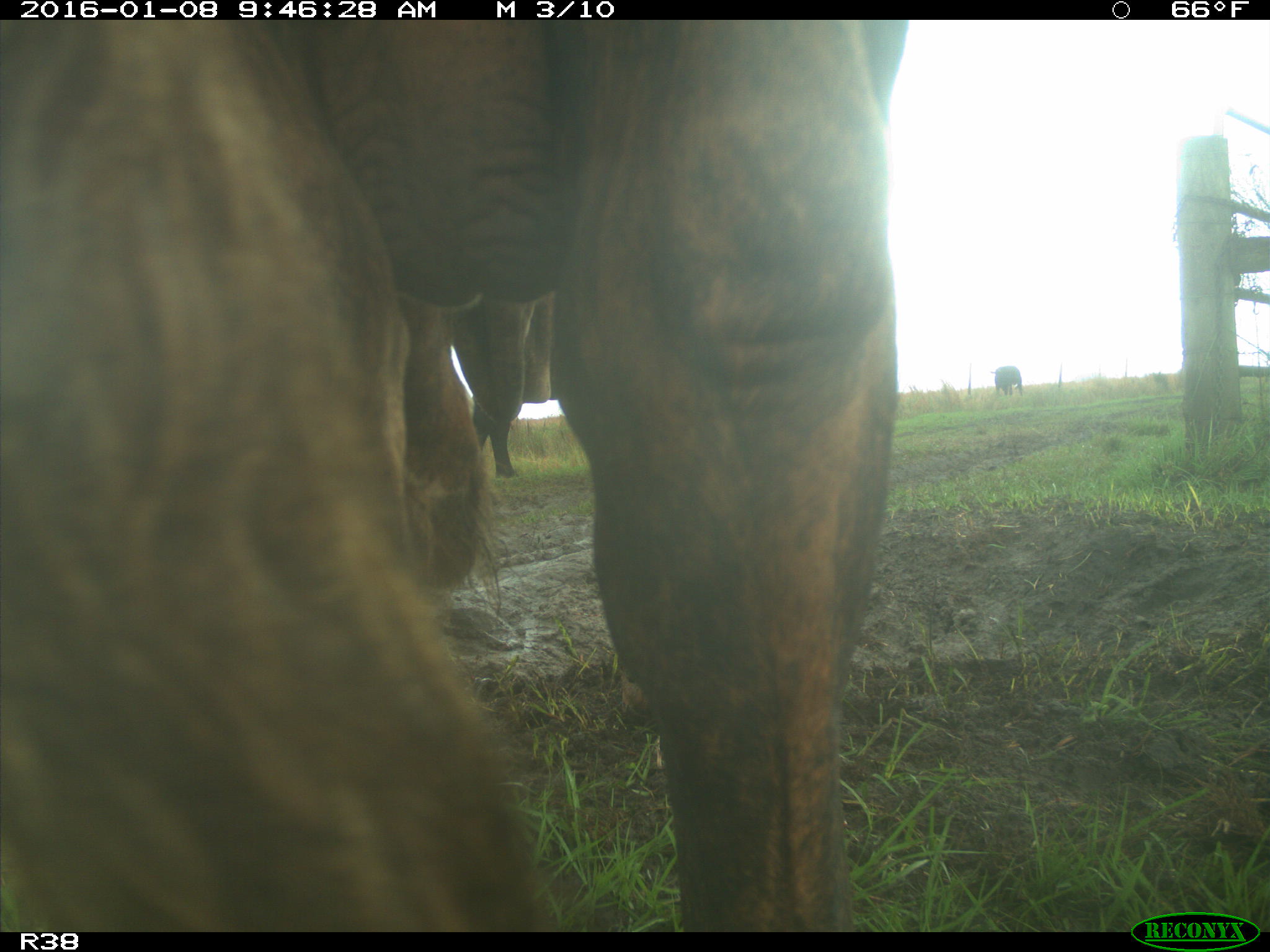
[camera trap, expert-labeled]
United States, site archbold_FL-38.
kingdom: Animalia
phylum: Chordata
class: Mammalia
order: Artiodactyla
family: Bovidae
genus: Bos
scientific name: Bos taurus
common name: domestic cow